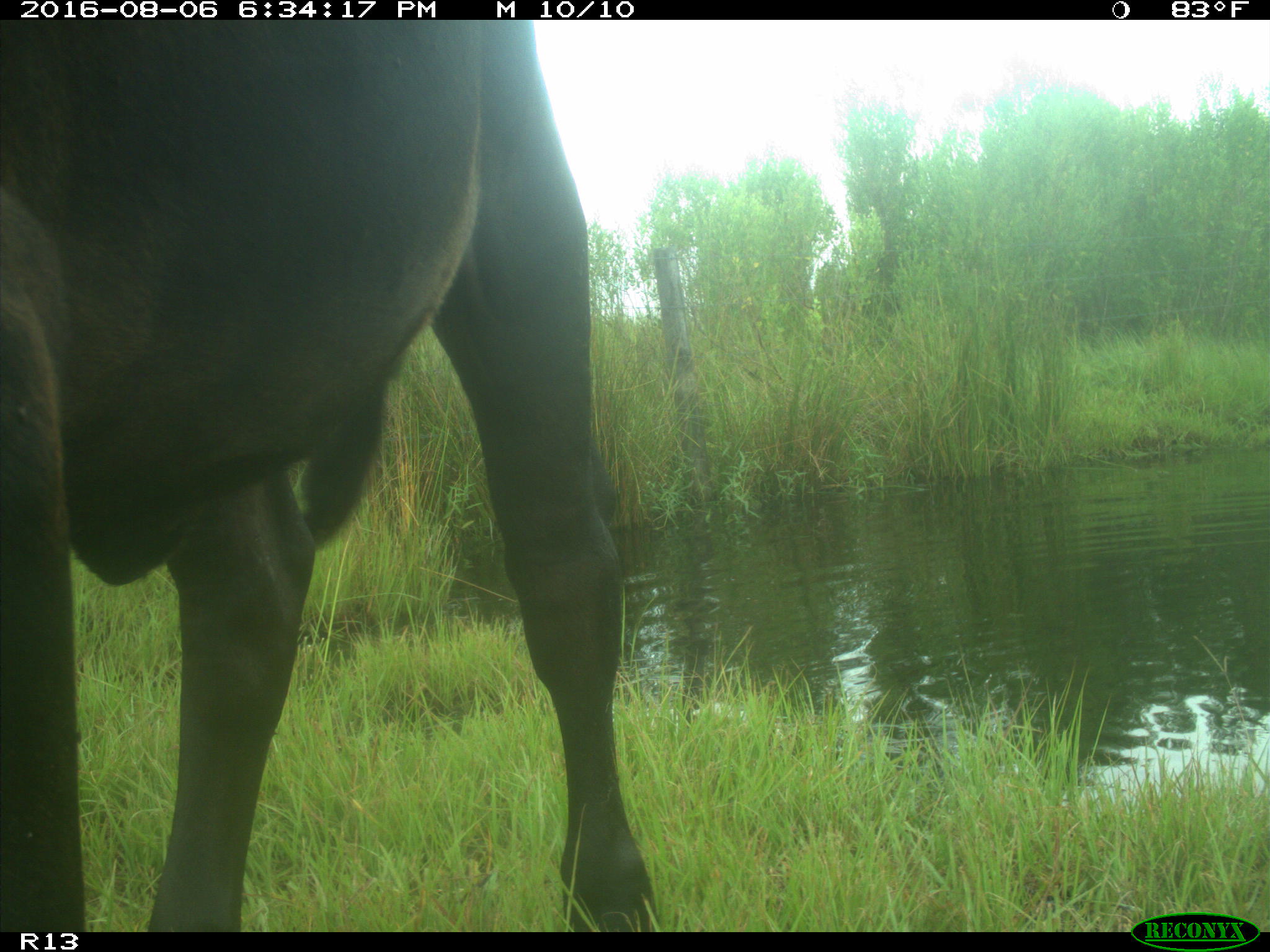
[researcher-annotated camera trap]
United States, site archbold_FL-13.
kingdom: Animalia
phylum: Chordata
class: Mammalia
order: Artiodactyla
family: Bovidae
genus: Bos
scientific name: Bos taurus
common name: domestic cow